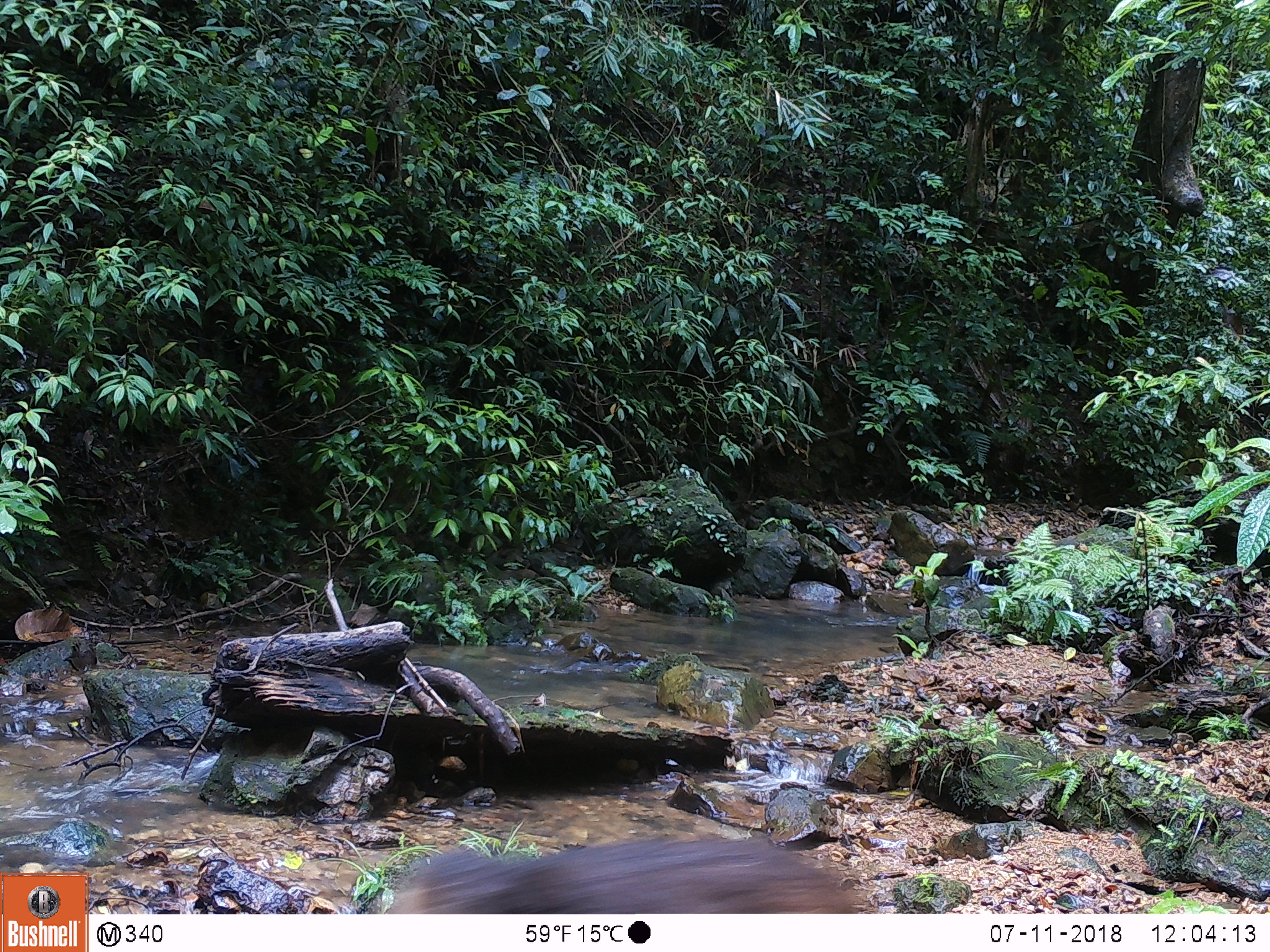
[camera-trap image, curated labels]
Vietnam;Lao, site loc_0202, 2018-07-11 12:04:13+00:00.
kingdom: Animalia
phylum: Chordata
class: Mammalia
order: Primates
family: Cercopithecidae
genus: Macaca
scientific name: Macaca arctoides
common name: stump-tailed macaque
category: stump tailed macaque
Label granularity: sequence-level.